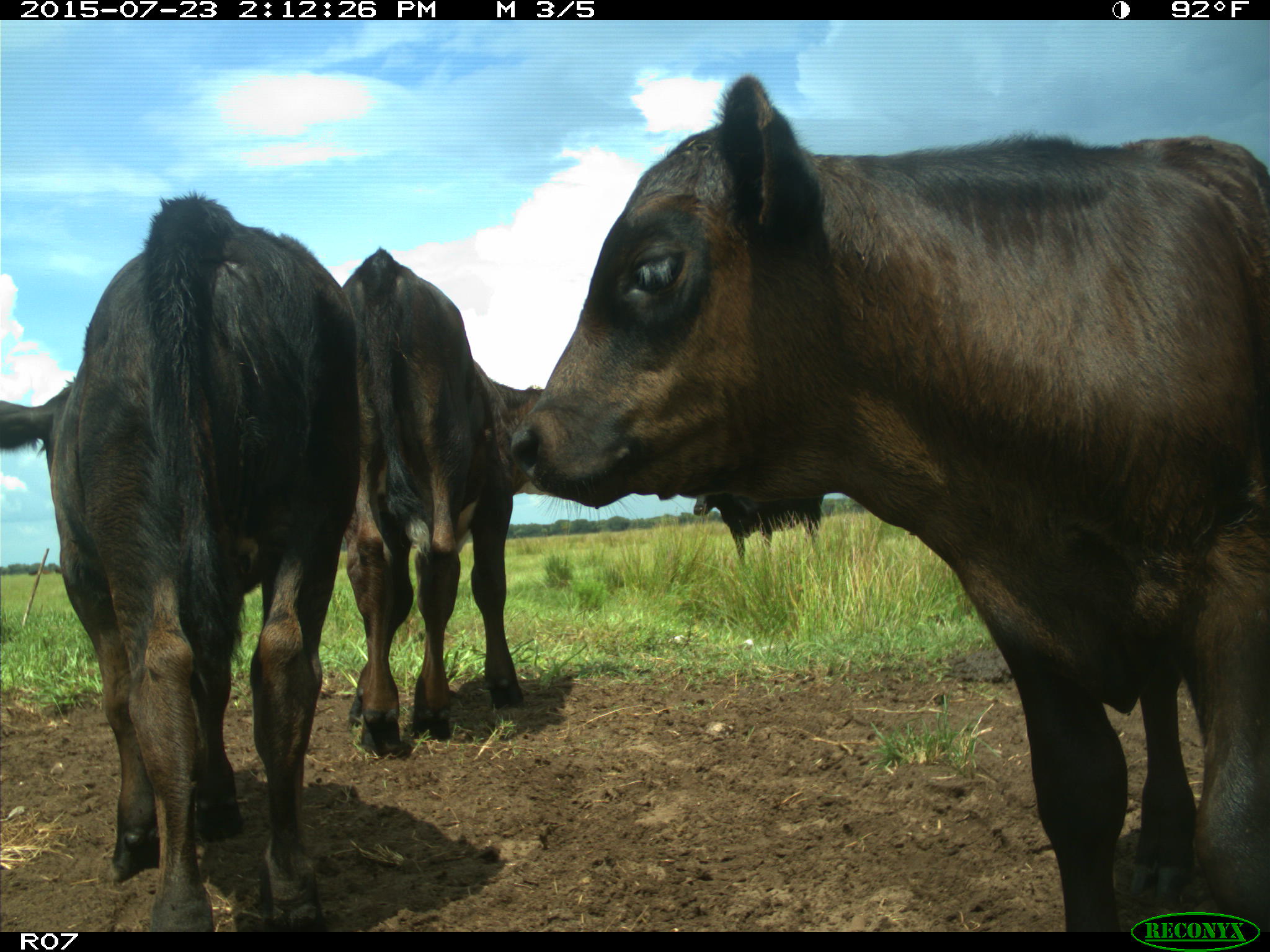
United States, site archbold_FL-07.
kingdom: Animalia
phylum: Chordata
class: Mammalia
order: Artiodactyla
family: Bovidae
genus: Bos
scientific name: Bos taurus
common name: domestic cow